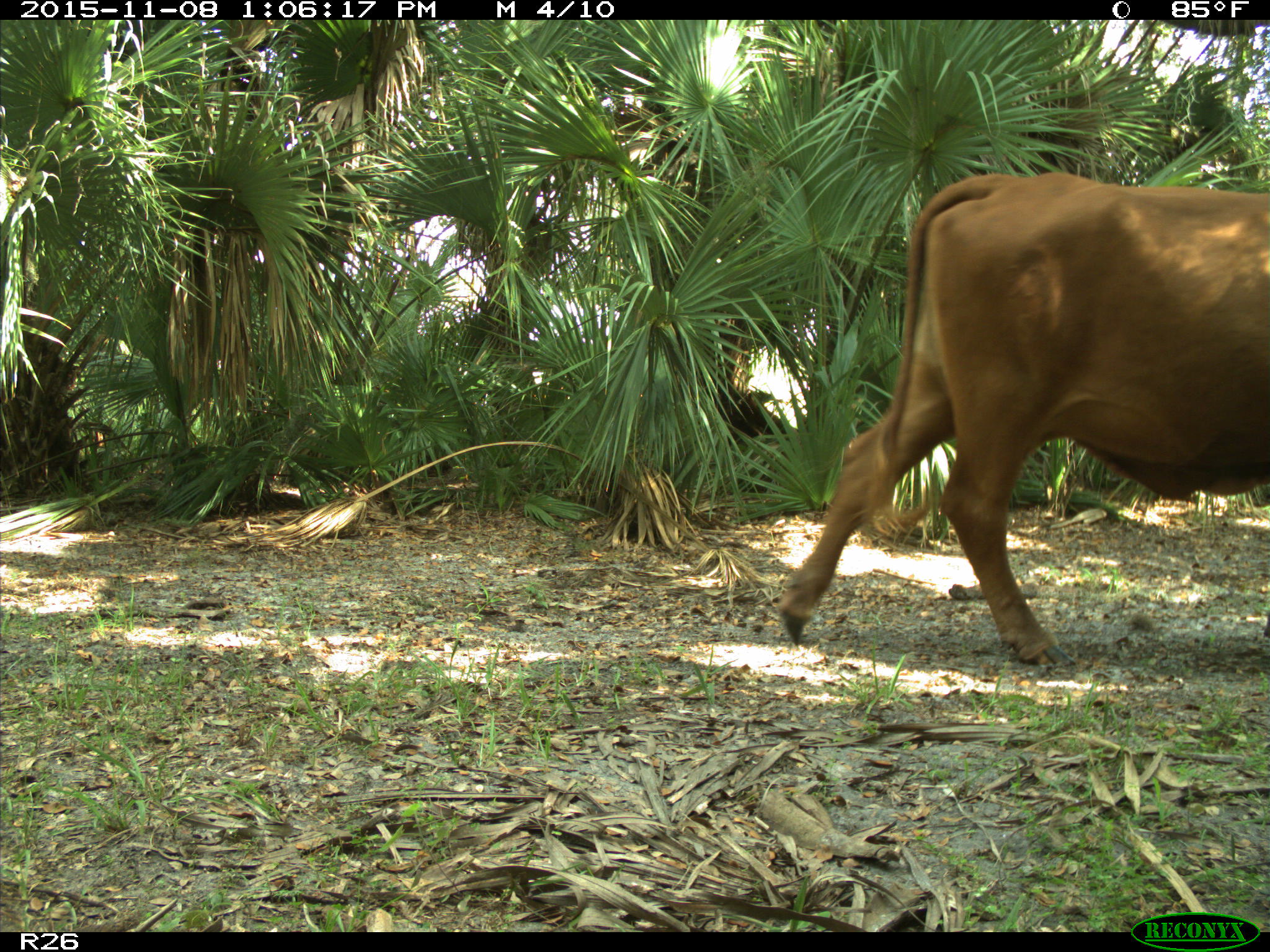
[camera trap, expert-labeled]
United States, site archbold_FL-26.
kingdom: Animalia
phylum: Chordata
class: Mammalia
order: Artiodactyla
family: Bovidae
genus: Bos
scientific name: Bos taurus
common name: domestic cow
Bos taurus (domestic cow).